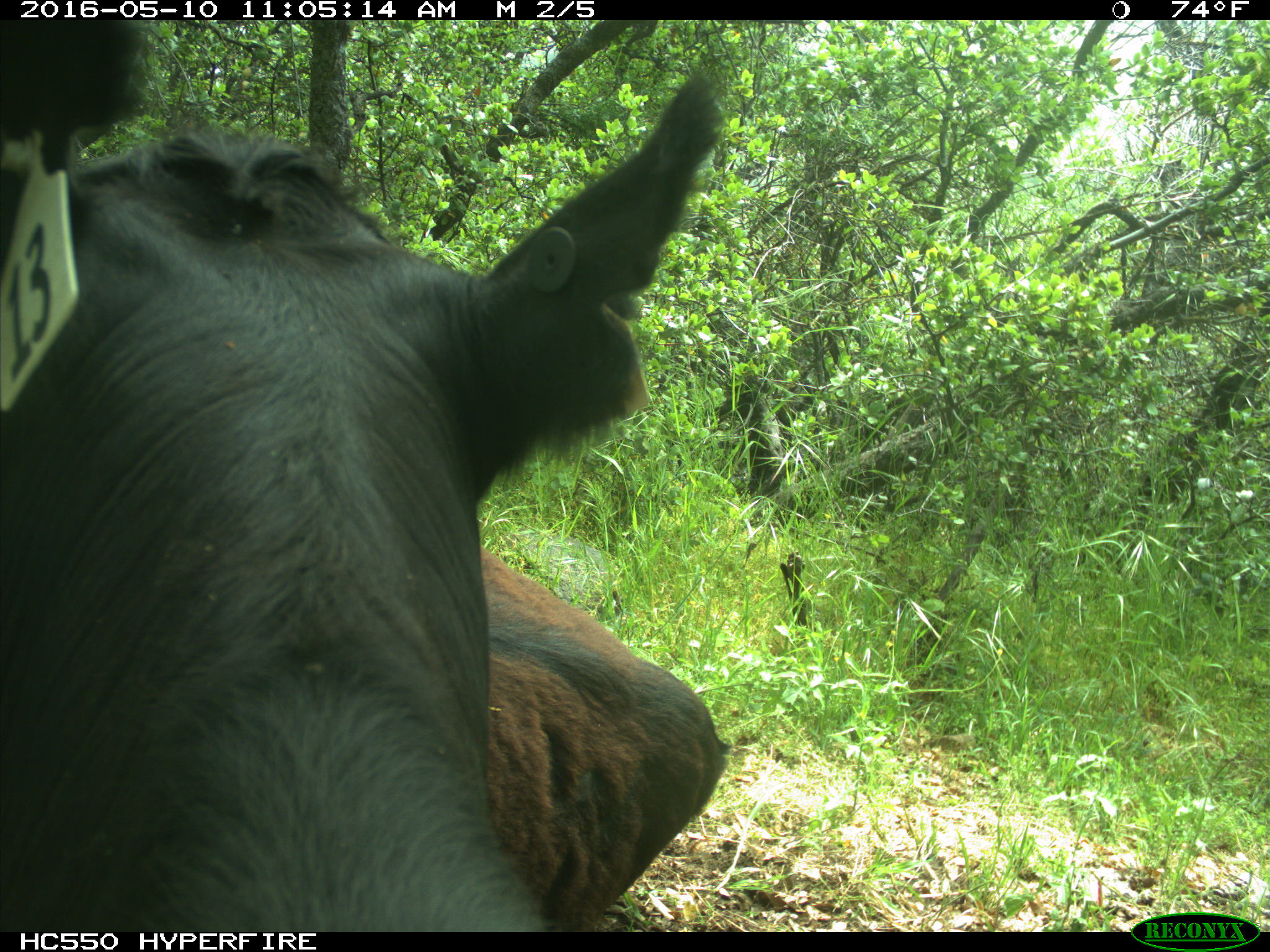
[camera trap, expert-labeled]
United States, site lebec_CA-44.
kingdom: Animalia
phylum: Chordata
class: Mammalia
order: Artiodactyla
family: Bovidae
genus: Bos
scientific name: Bos taurus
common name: domestic cow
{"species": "Bos taurus (domestic cow)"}